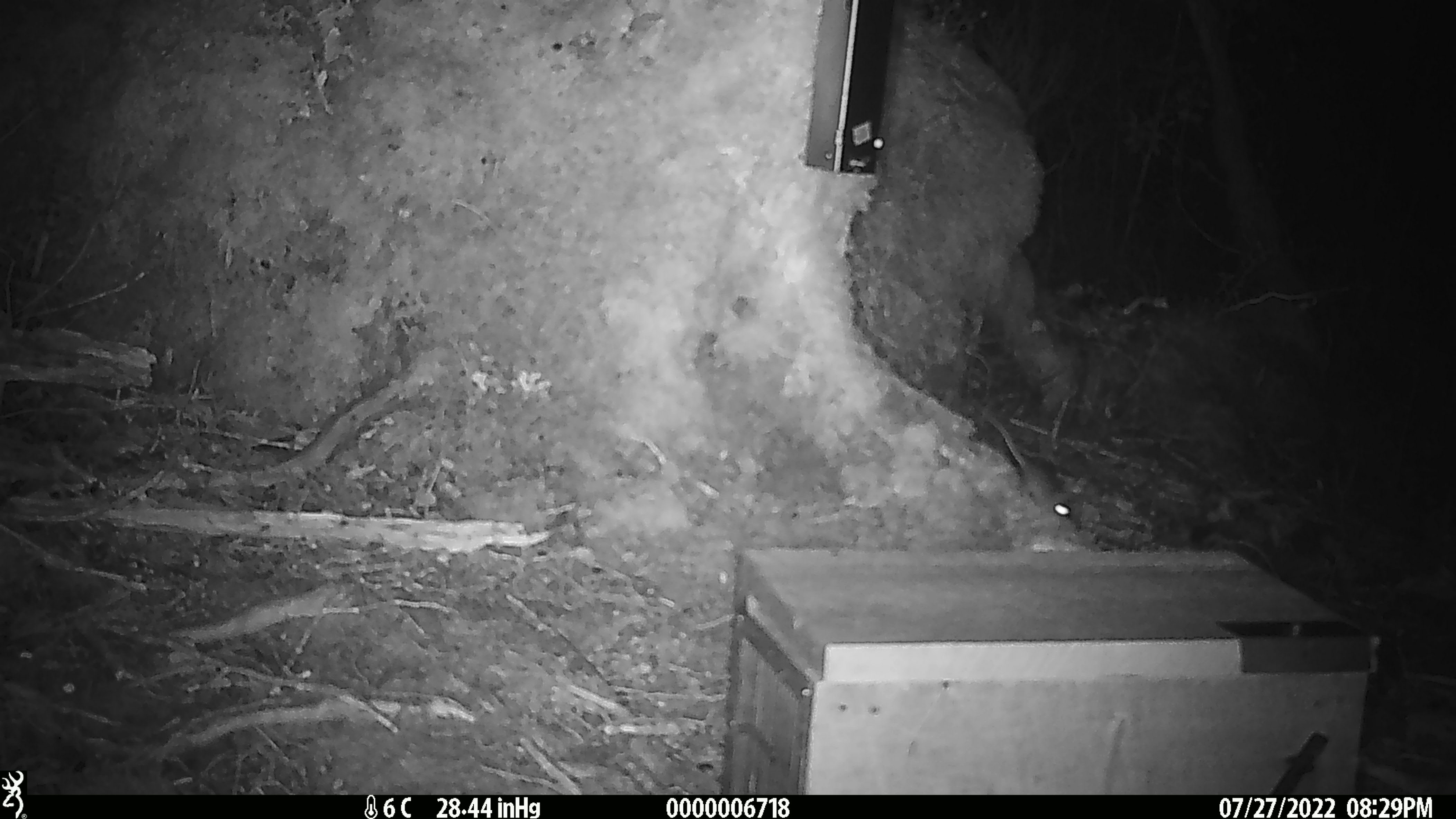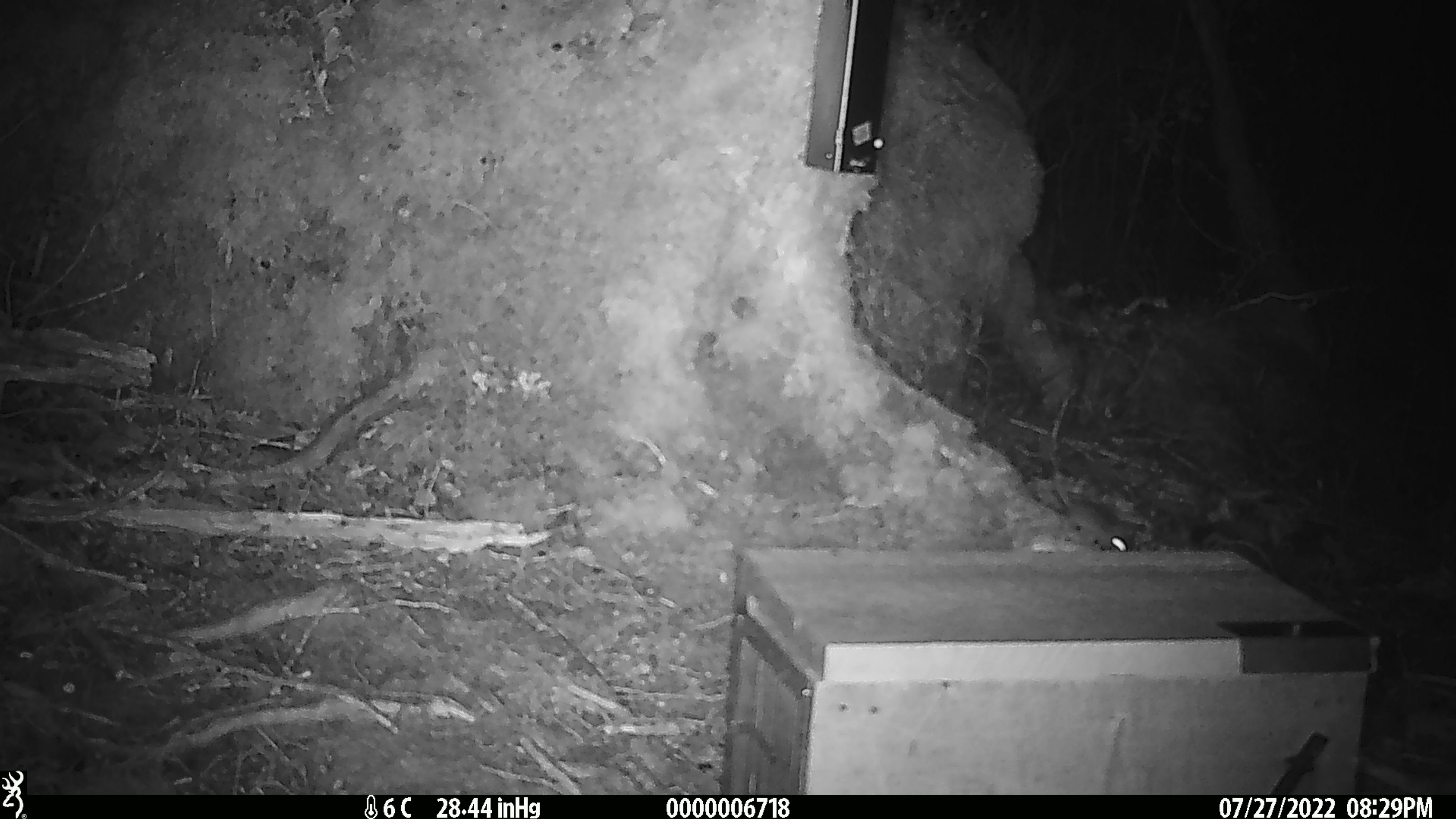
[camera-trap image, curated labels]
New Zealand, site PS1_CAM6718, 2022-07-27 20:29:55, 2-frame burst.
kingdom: Animalia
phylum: Chordata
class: Mammalia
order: Rodentia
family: Muridae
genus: Mus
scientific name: Mus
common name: mouse